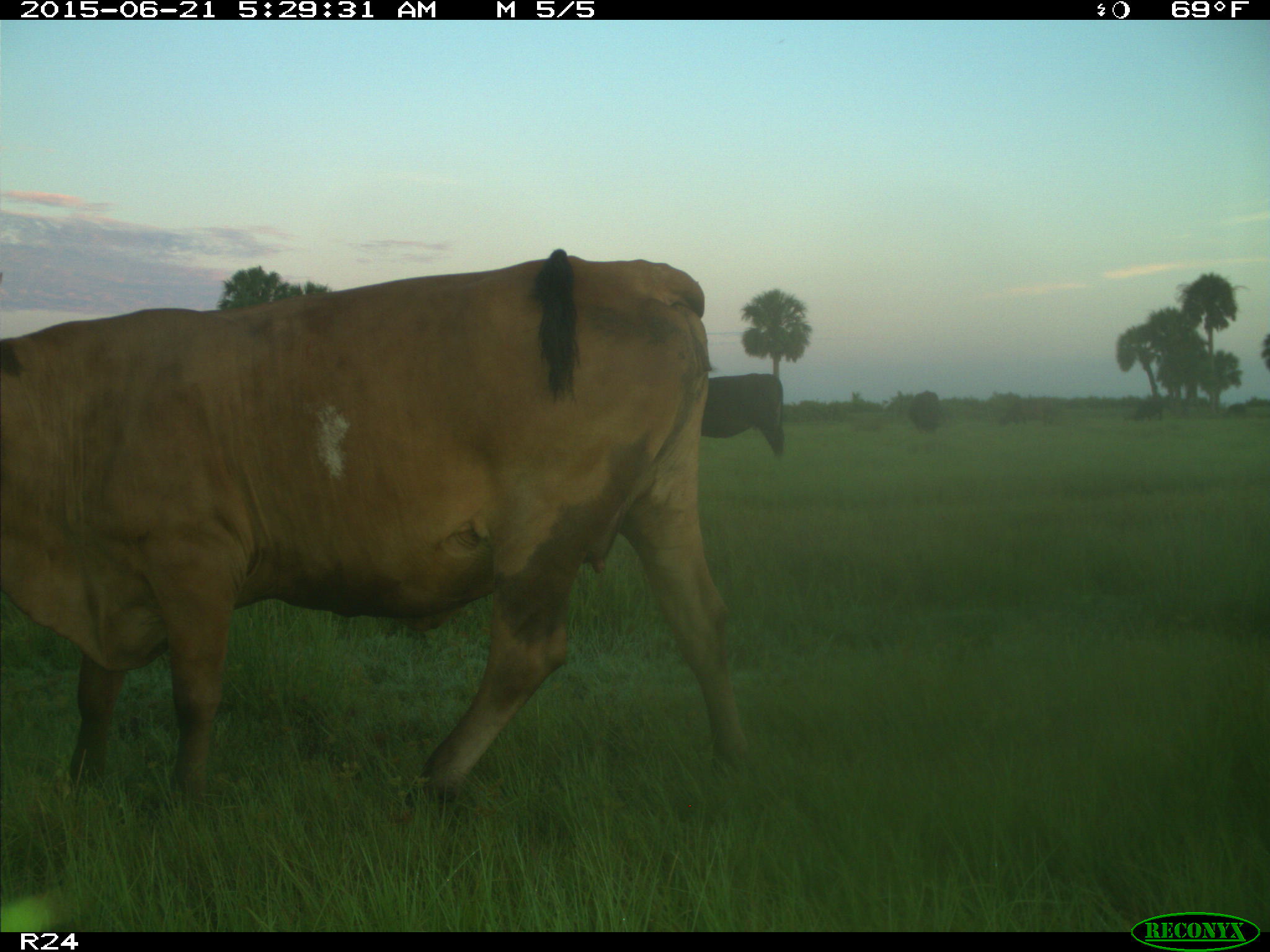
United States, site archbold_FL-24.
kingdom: Animalia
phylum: Chordata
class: Mammalia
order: Artiodactyla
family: Bovidae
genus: Bos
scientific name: Bos taurus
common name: domestic cow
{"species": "Bos taurus (domestic cow)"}